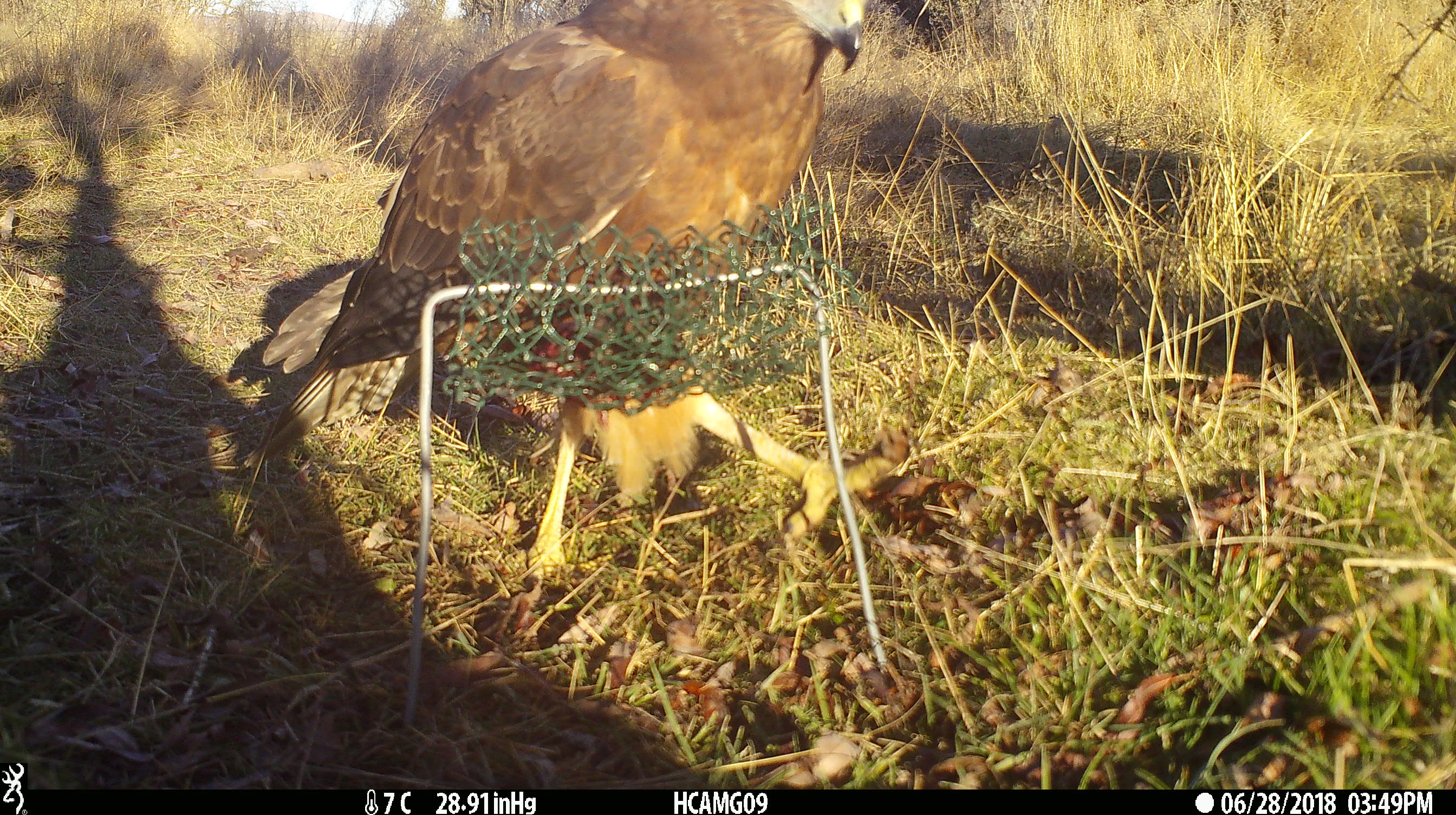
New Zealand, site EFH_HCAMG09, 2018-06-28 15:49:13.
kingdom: Animalia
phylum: Chordata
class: Aves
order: Accipitriformes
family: Accipitridae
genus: Circus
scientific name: Circus approximans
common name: swamp harrier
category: harrier